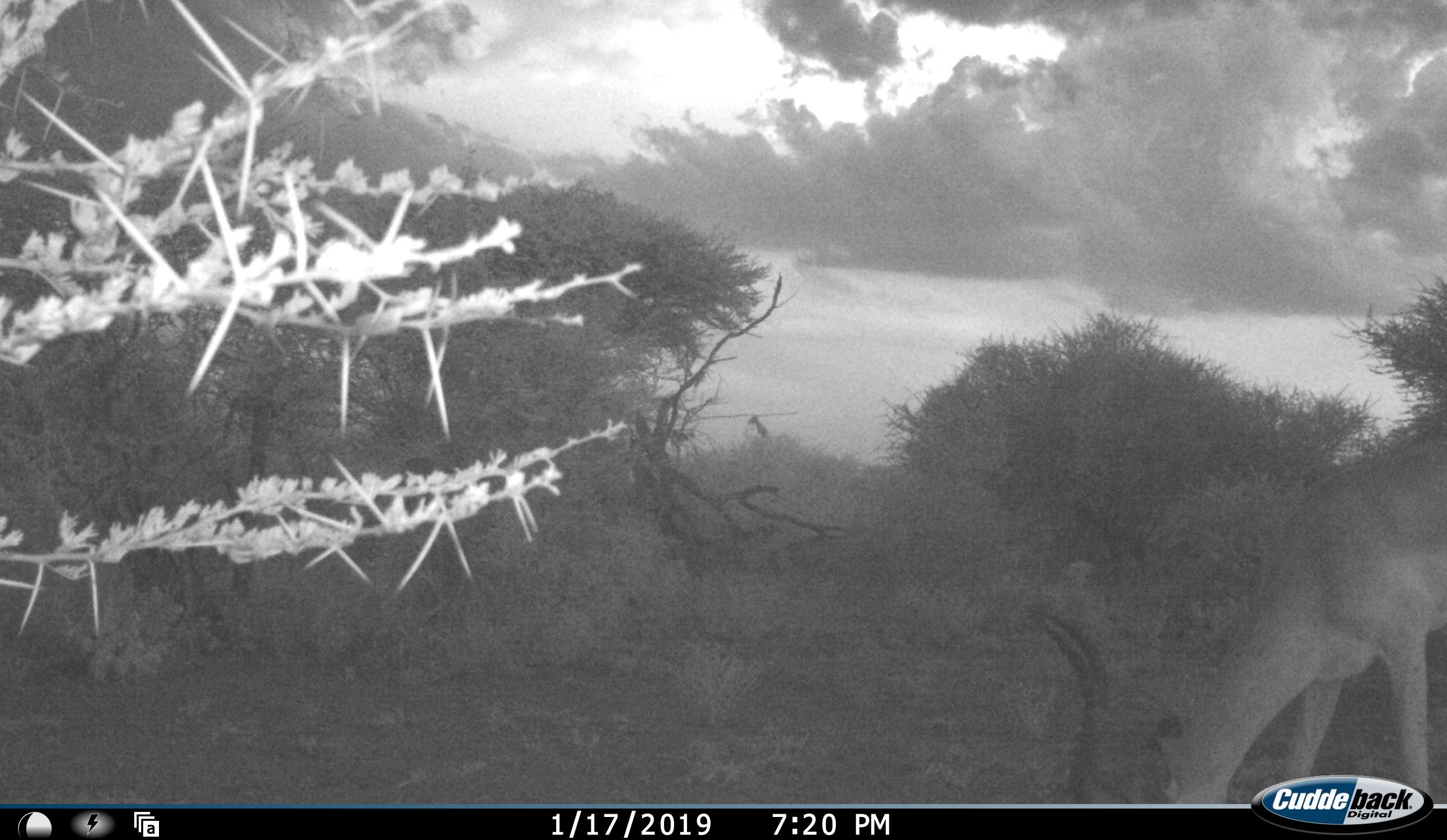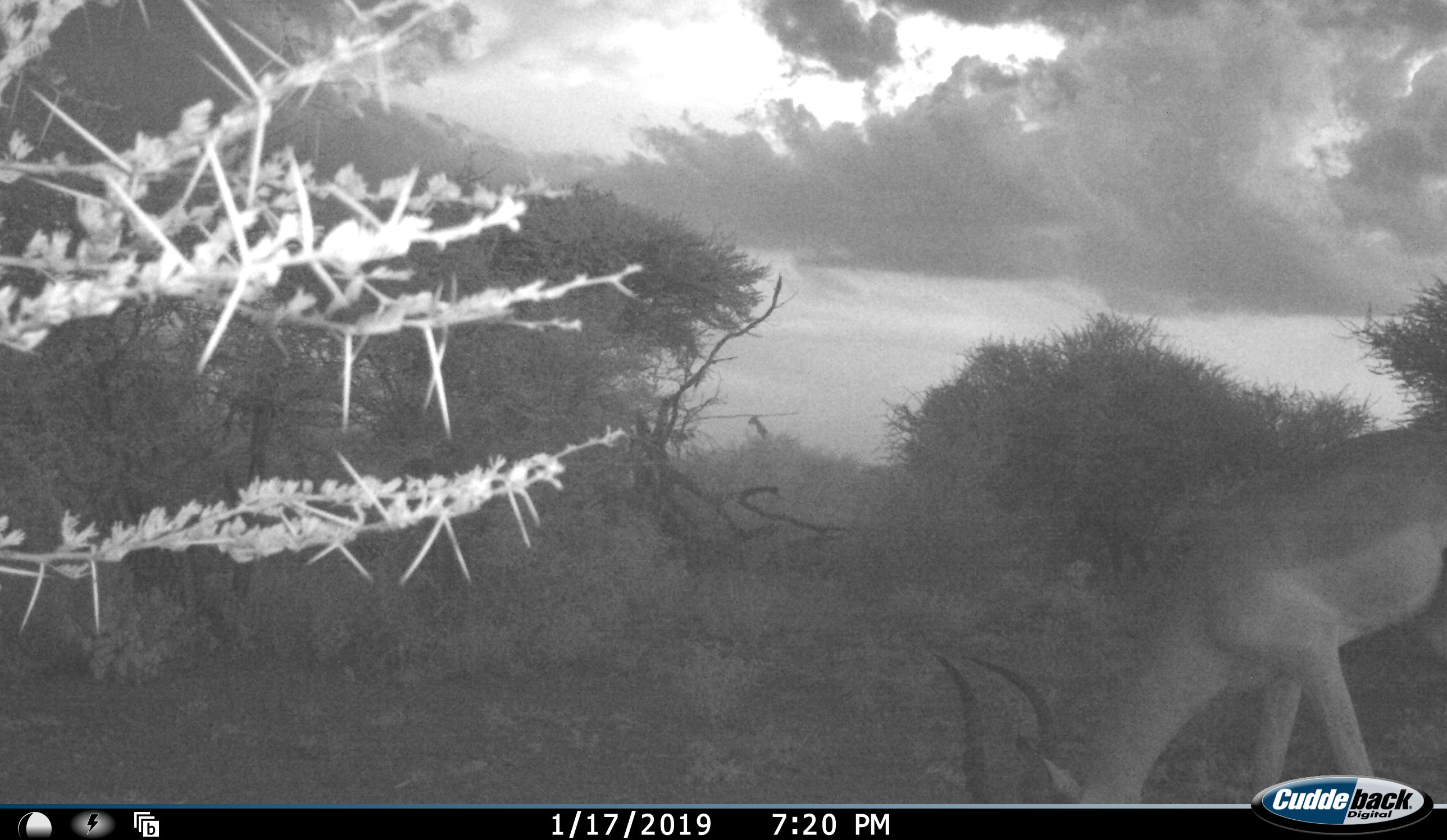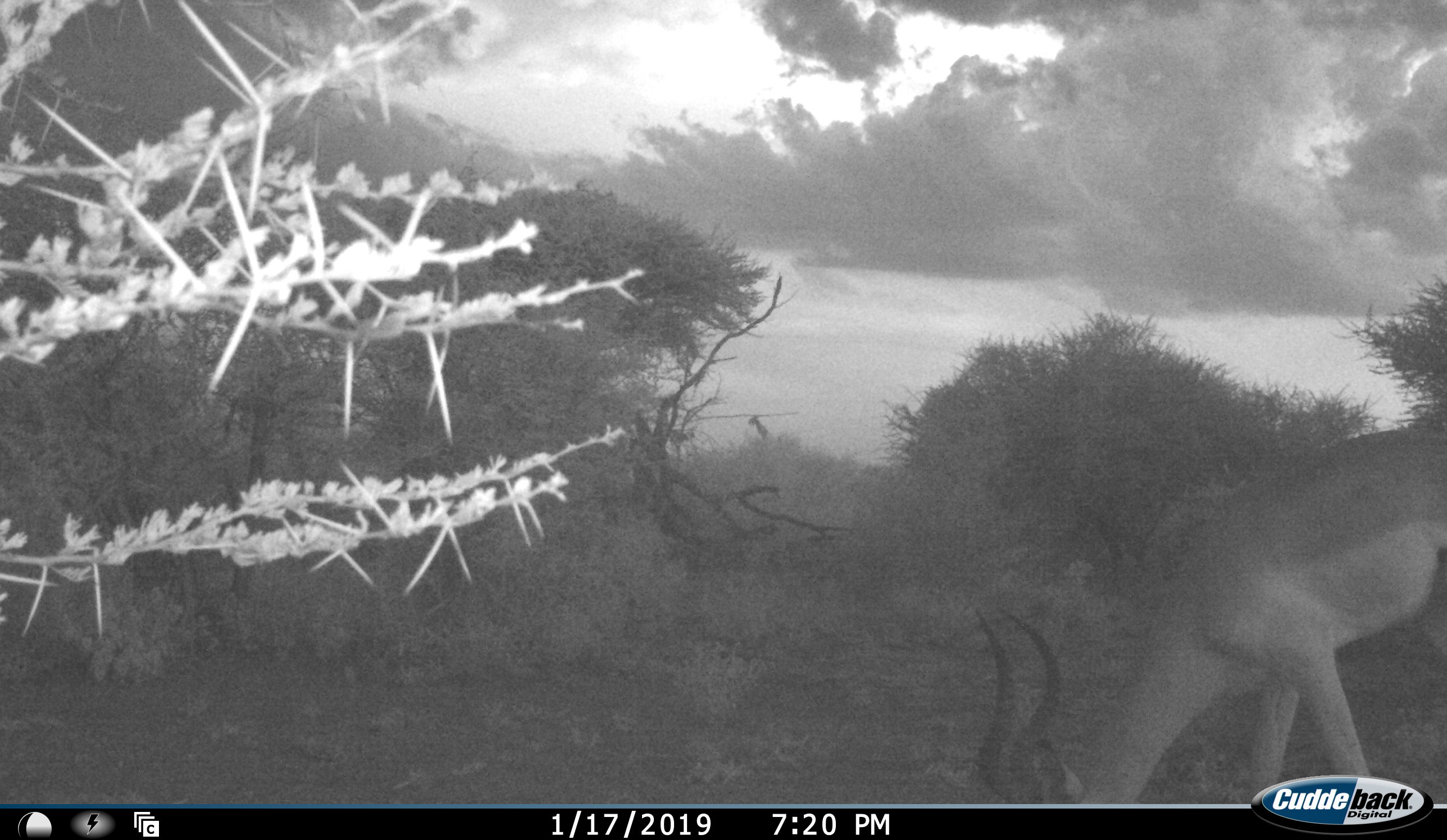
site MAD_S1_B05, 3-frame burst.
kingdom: Animalia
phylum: Chordata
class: Mammalia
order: Artiodactyla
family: Bovidae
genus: Aepyceros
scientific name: Aepyceros melampus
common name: impala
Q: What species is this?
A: Impala (Aepyceros melampus).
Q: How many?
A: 1.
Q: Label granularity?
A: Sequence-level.